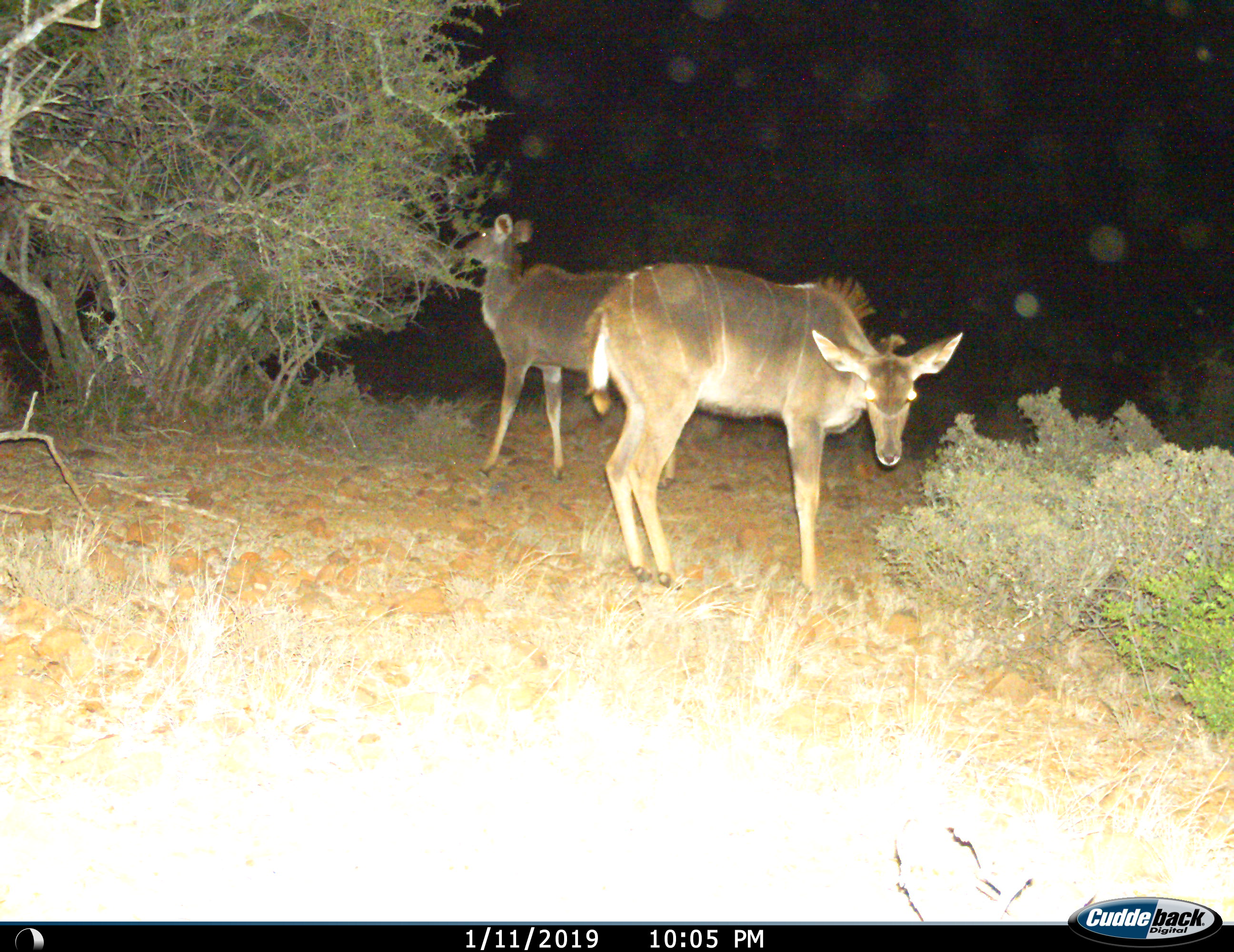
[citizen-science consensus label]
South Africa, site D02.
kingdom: Animalia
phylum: Chordata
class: Mammalia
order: Artiodactyla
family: Bovidae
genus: Tragelaphus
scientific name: Tragelaphus strepsiceros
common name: greater kudu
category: kudu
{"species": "kudu (greater kudu) (Tragelaphus strepsiceros)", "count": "2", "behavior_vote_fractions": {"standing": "90%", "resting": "0%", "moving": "10%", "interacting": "0%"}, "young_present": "0%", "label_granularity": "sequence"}